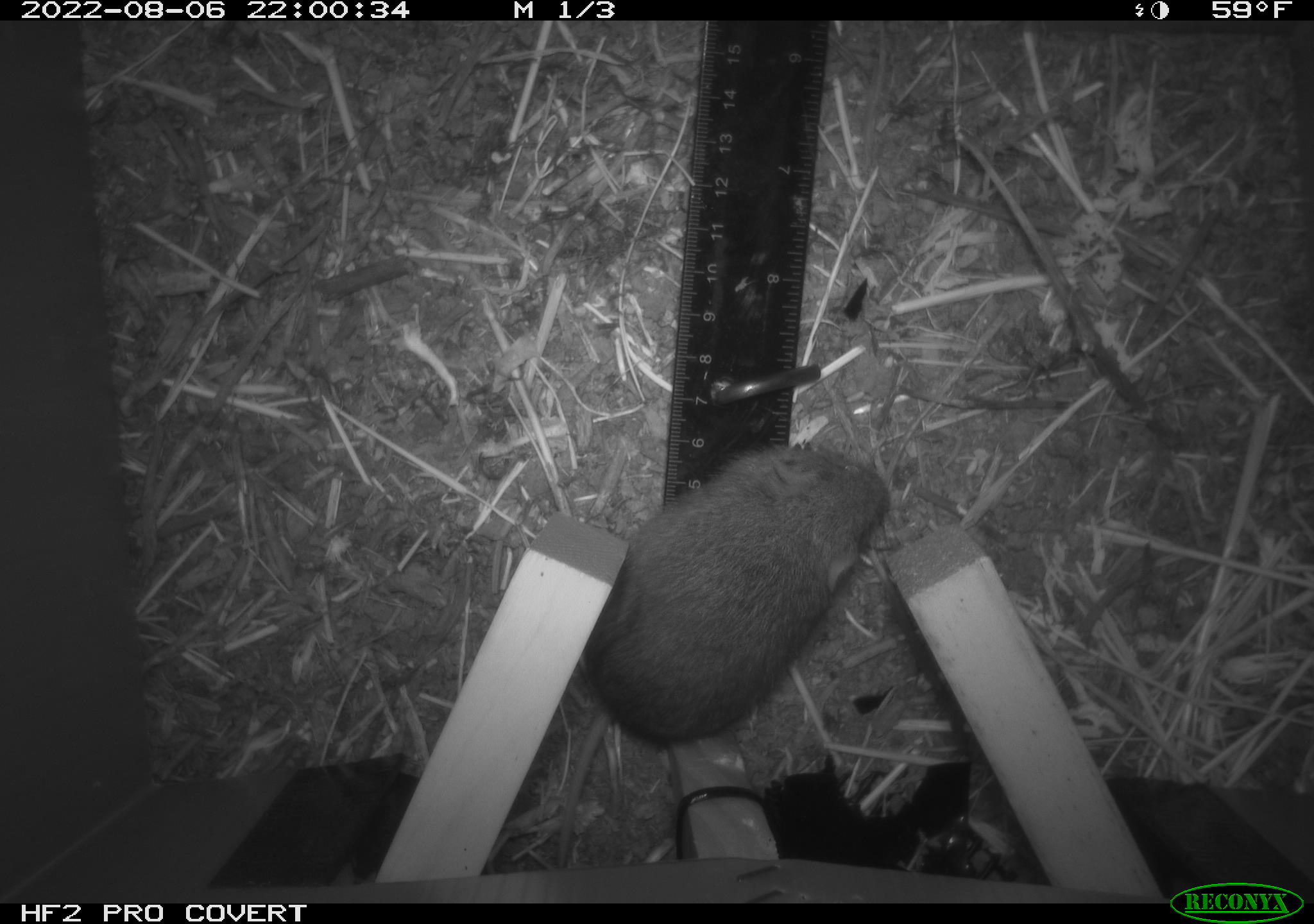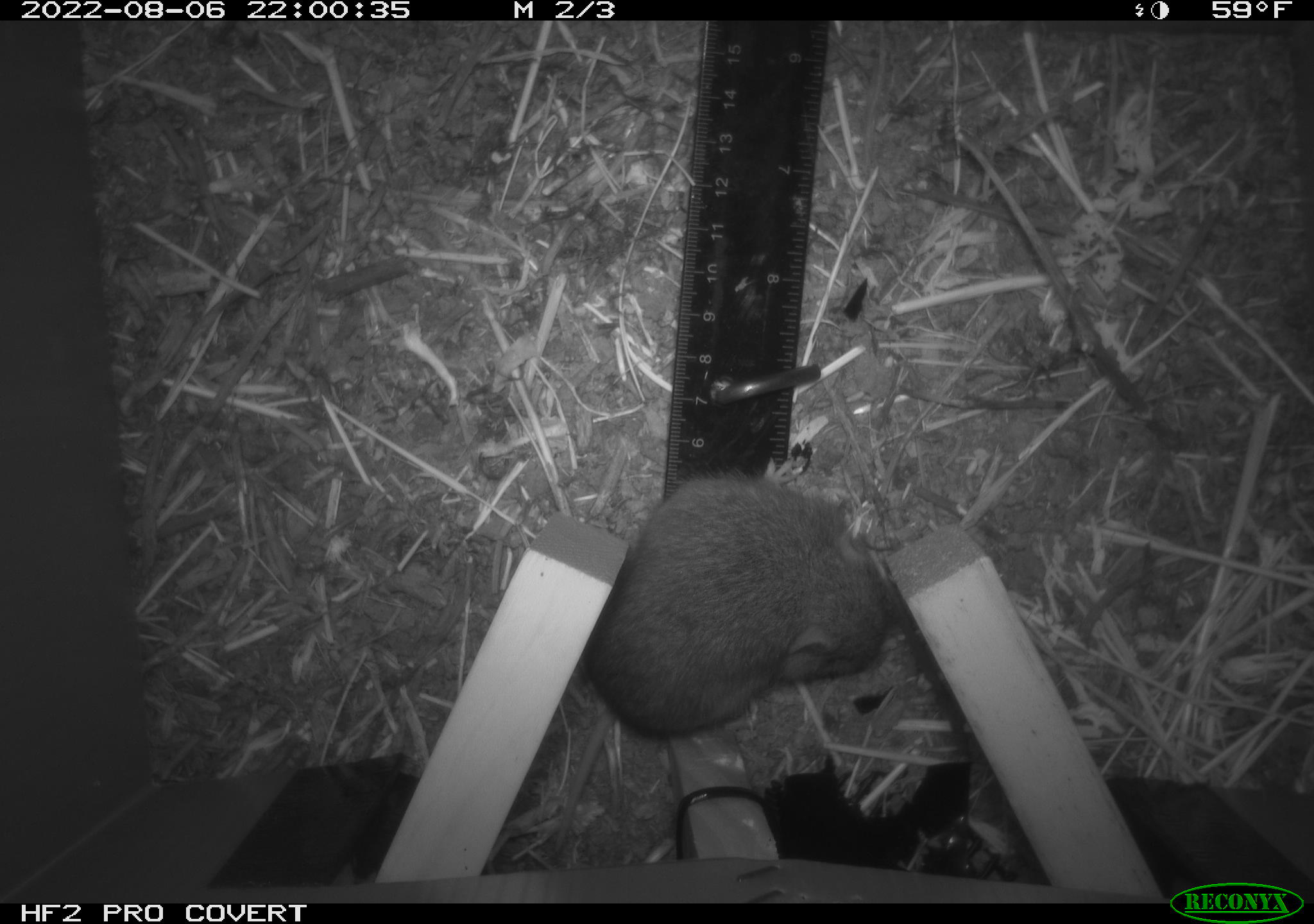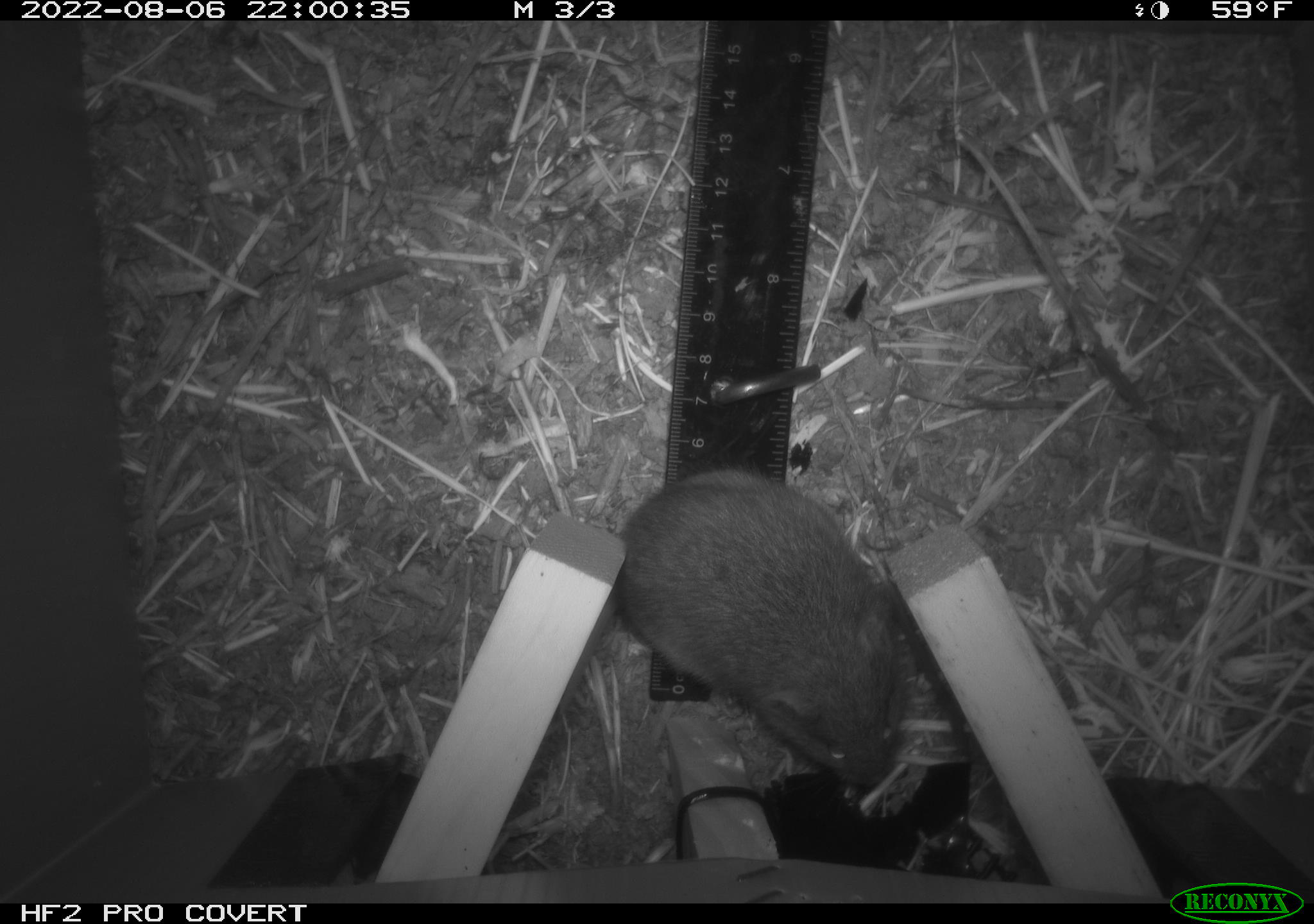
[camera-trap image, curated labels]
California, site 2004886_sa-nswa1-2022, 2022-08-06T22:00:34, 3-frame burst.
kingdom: Animalia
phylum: Chordata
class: Mammalia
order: Rodentia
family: Cricetidae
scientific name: Cricetidae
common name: hamsters, voles, lemmings, and allies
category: cricetidae family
Cricetidae family (hamsters, voles, lemmings, and allies) (Cricetidae).